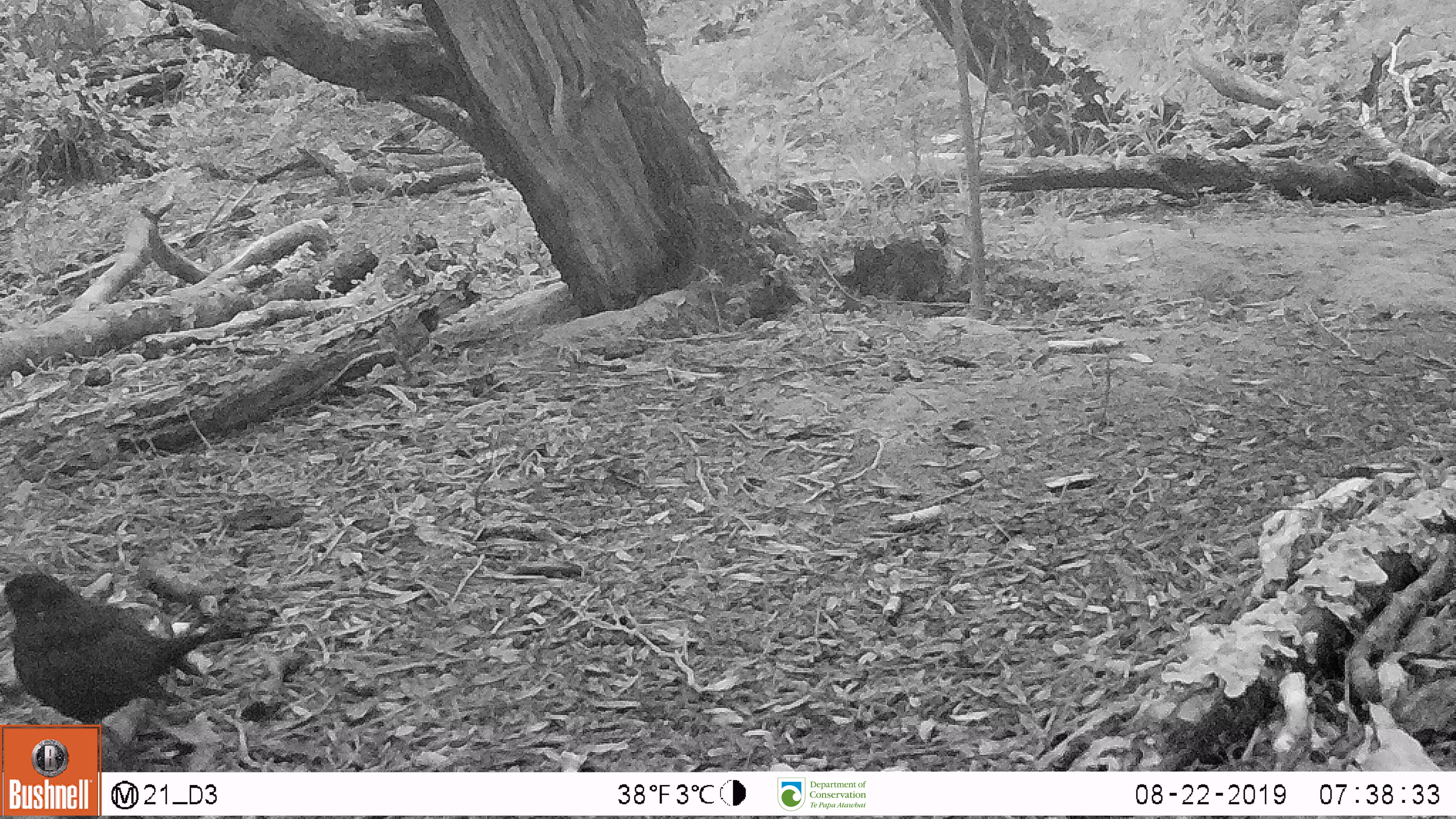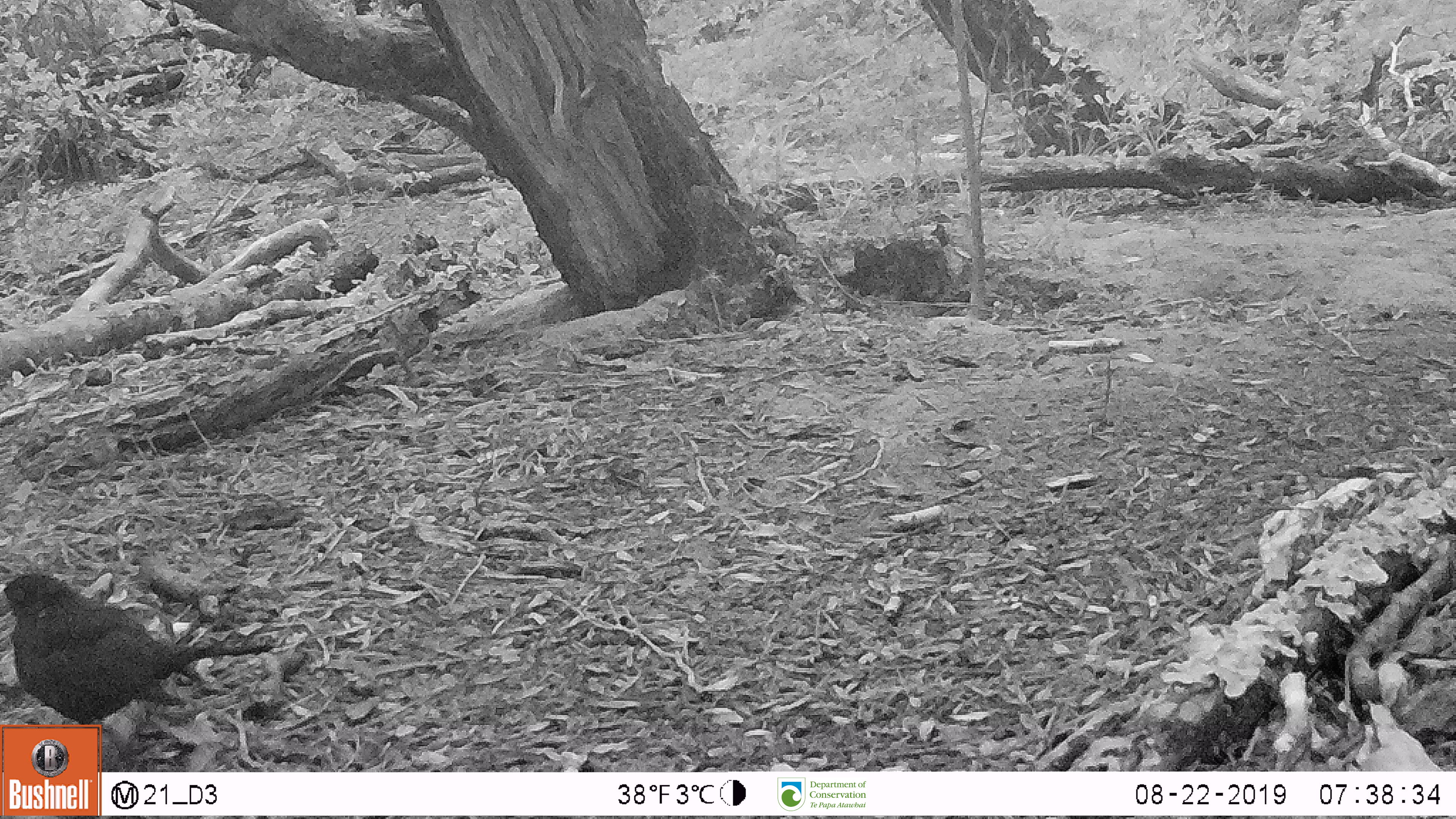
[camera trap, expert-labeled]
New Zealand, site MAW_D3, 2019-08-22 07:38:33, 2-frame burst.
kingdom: Animalia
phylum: Chordata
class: Aves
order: Passeriformes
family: Turdidae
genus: Turdus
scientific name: Turdus merula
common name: eurasian blackbird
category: blackbird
Blackbird (eurasian blackbird) (Turdus merula).